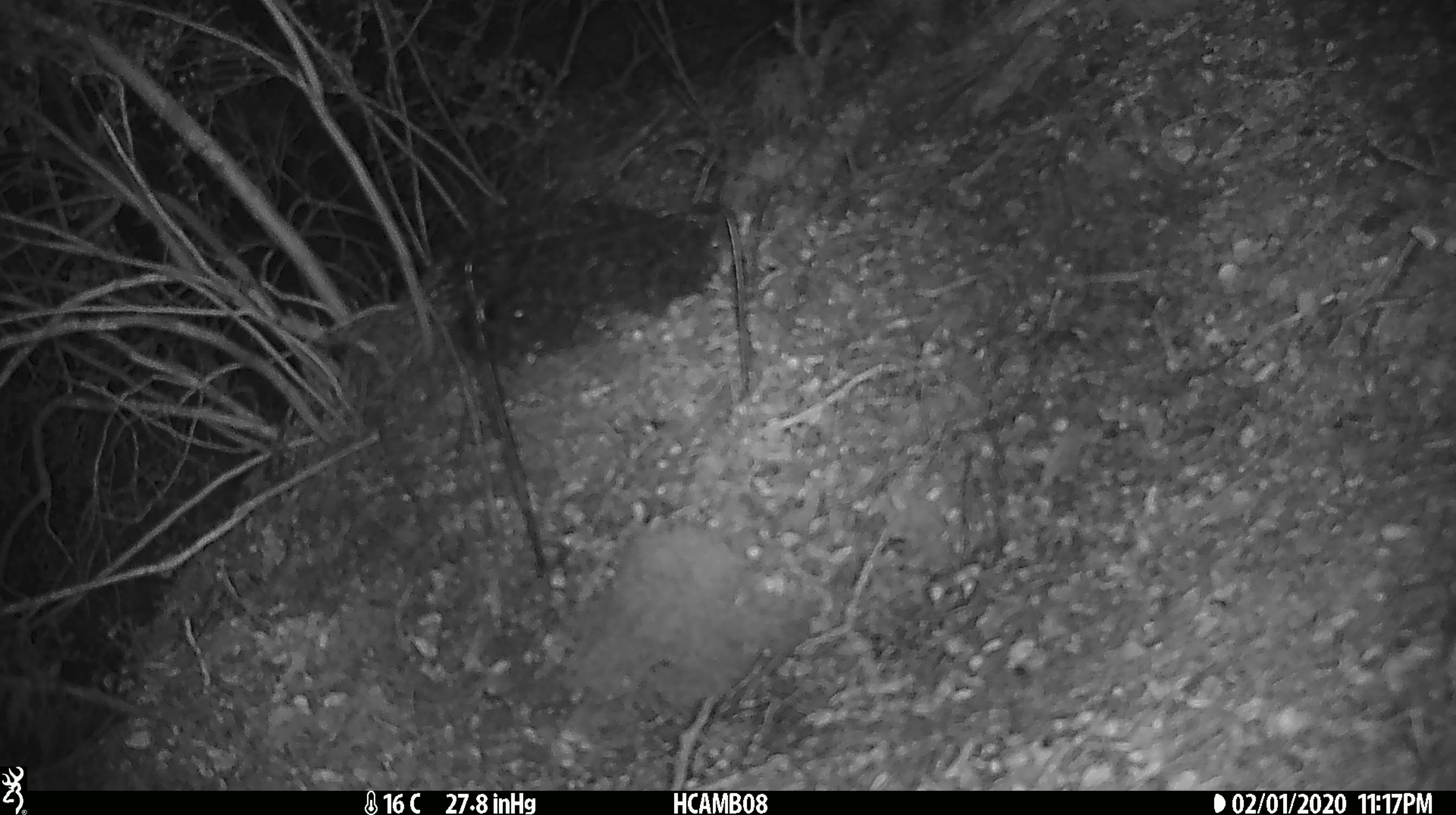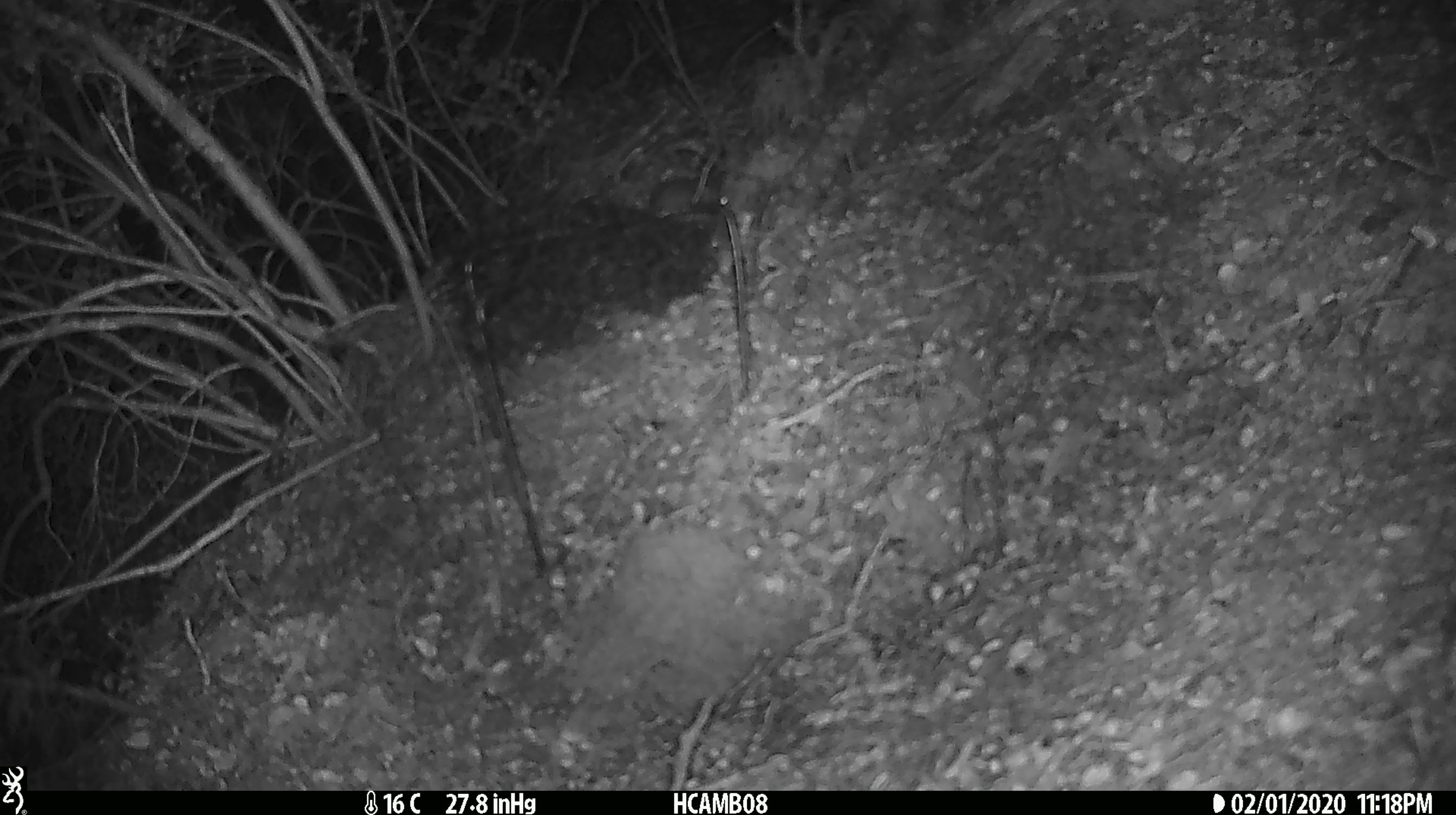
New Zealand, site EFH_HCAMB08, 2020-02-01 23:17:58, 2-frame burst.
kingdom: Animalia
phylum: Chordata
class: Mammalia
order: Rodentia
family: Muridae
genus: Mus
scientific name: Mus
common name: mouse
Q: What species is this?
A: Mouse (Mus).